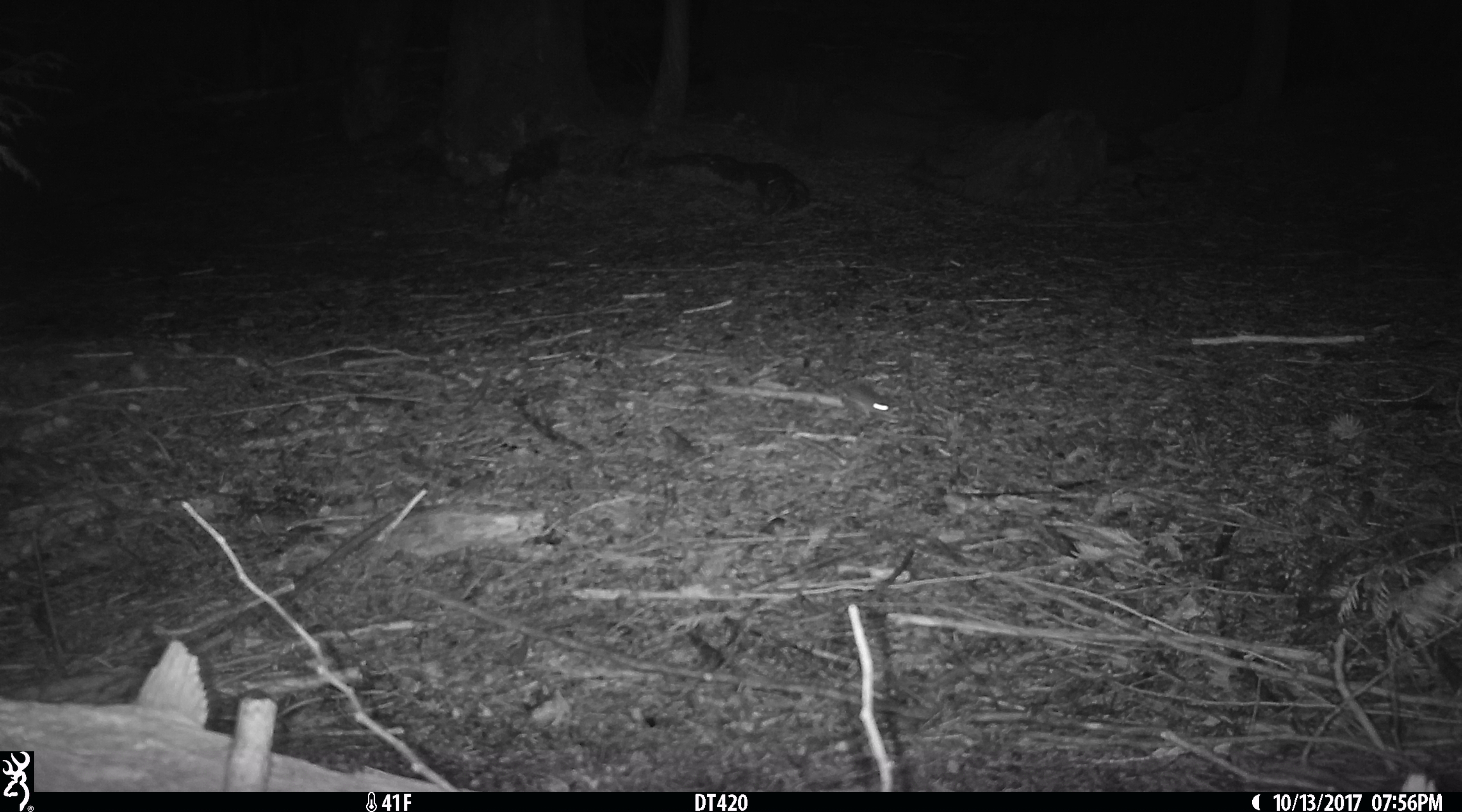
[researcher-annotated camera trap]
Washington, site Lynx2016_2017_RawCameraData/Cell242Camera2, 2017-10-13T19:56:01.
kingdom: Animalia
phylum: Chordata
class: Mammalia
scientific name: Mammalia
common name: small mammal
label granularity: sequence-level